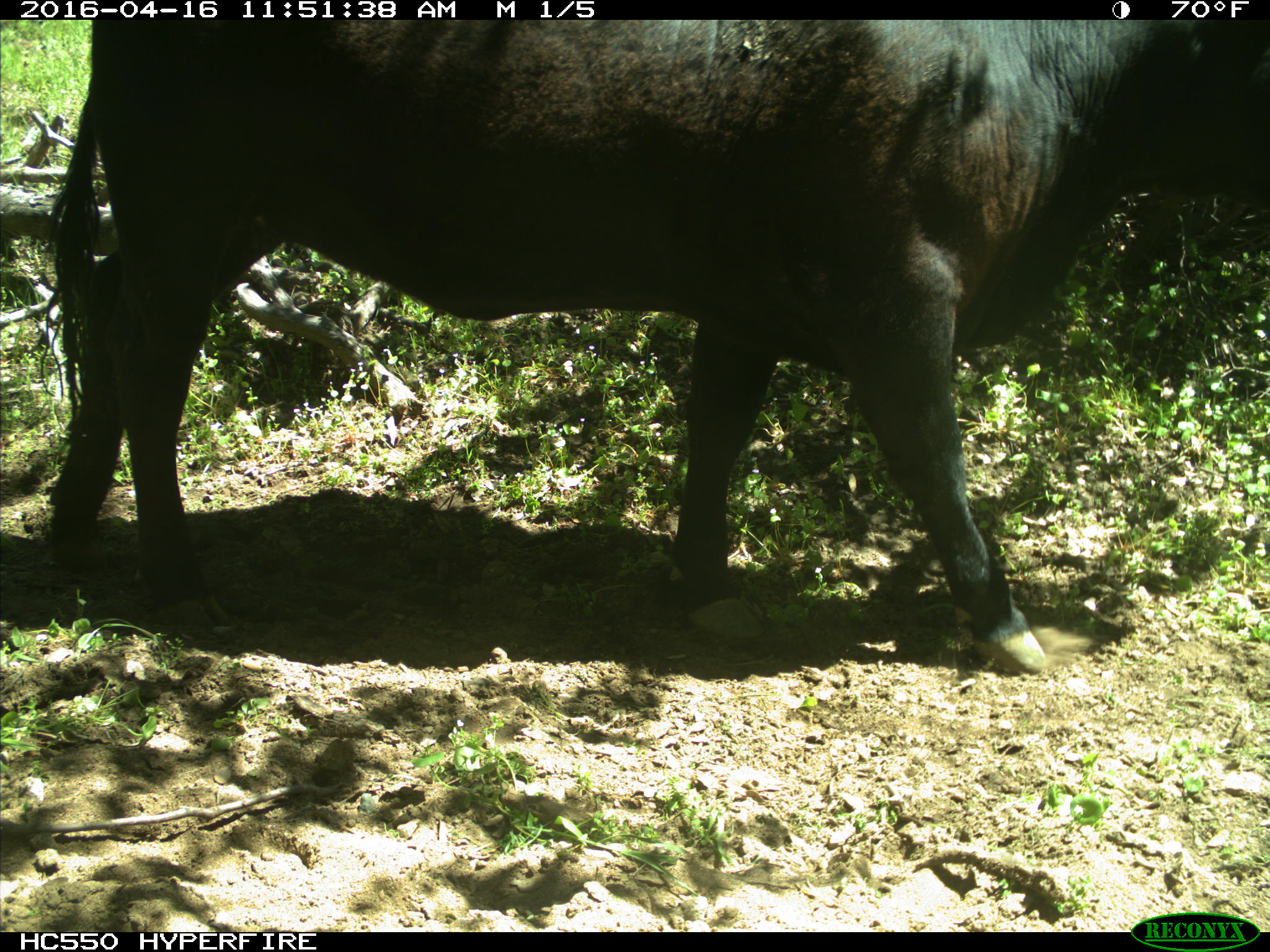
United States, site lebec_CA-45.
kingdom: Animalia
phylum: Chordata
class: Mammalia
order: Artiodactyla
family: Bovidae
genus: Bos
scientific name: Bos taurus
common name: domestic cow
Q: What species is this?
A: Bos taurus (domestic cow).